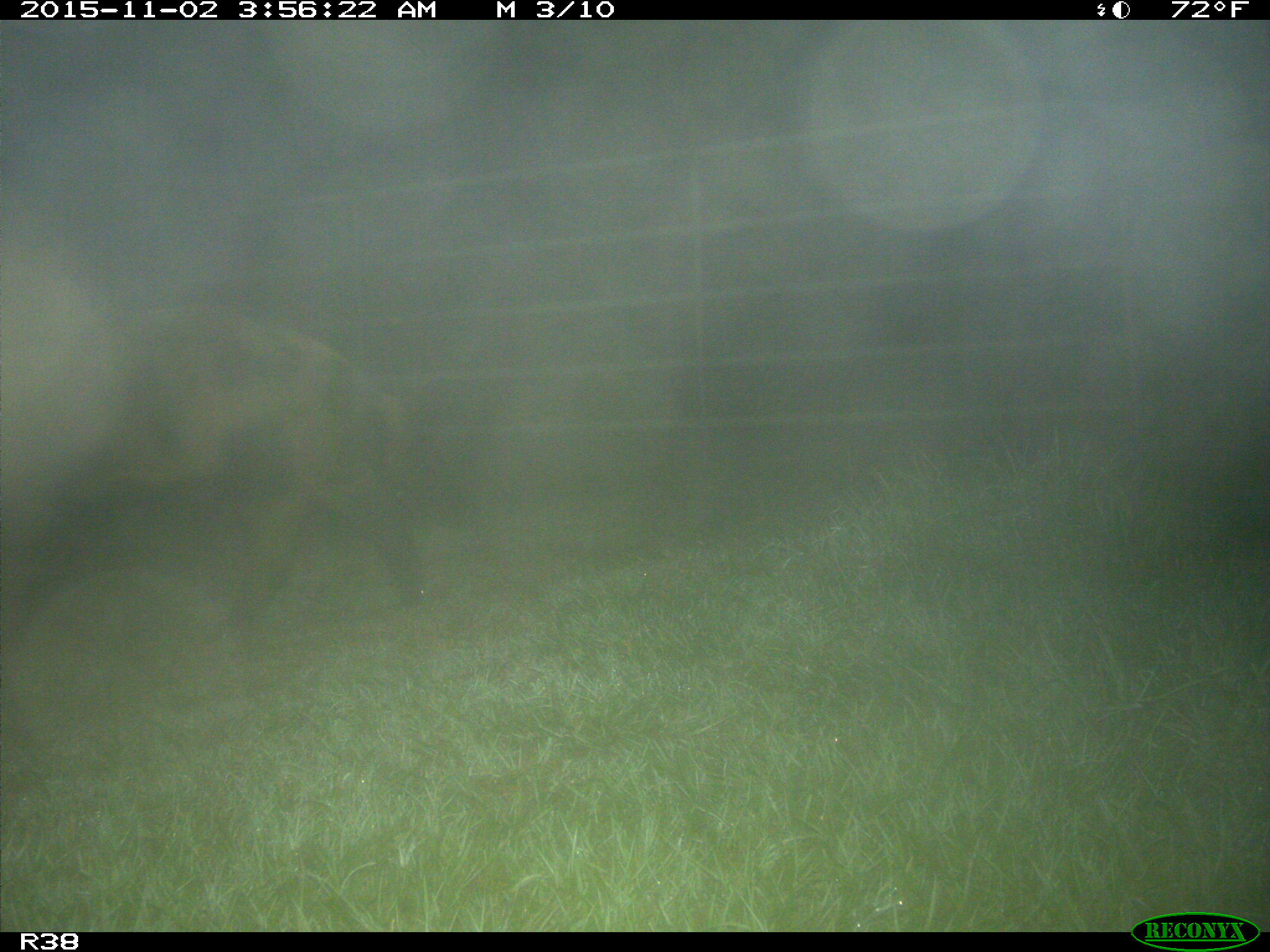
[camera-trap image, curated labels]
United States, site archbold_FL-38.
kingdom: Animalia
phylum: Chordata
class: Mammalia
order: Artiodactyla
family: Suidae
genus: Sus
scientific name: Sus scrofa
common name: wild boar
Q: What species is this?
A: Sus scrofa (wild boar).